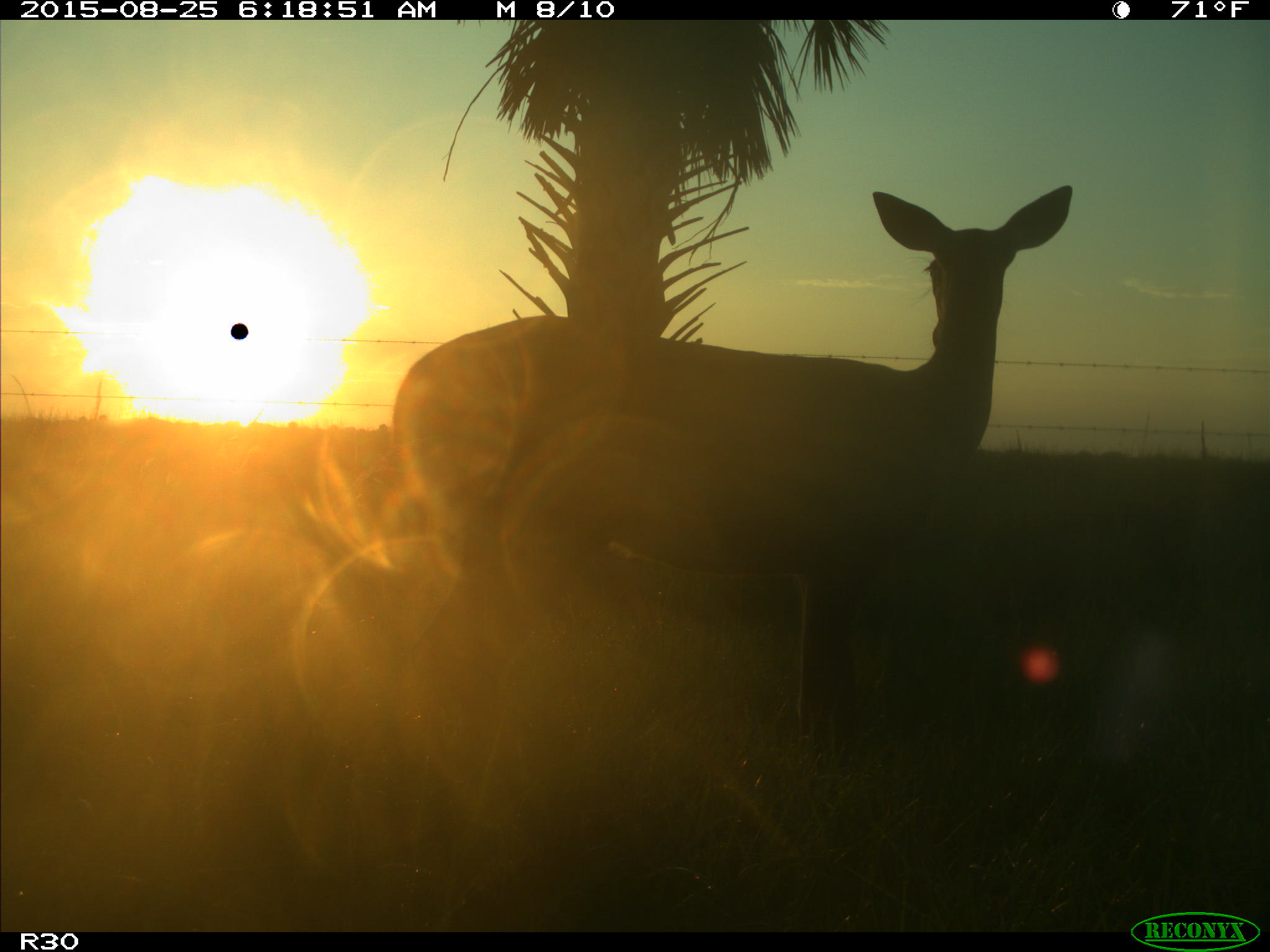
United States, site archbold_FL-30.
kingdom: Animalia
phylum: Chordata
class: Mammalia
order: Artiodactyla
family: Cervidae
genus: Odocoileus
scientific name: Odocoileus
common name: deer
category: unidentified deer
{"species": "unidentified deer (deer) (Odocoileus)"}